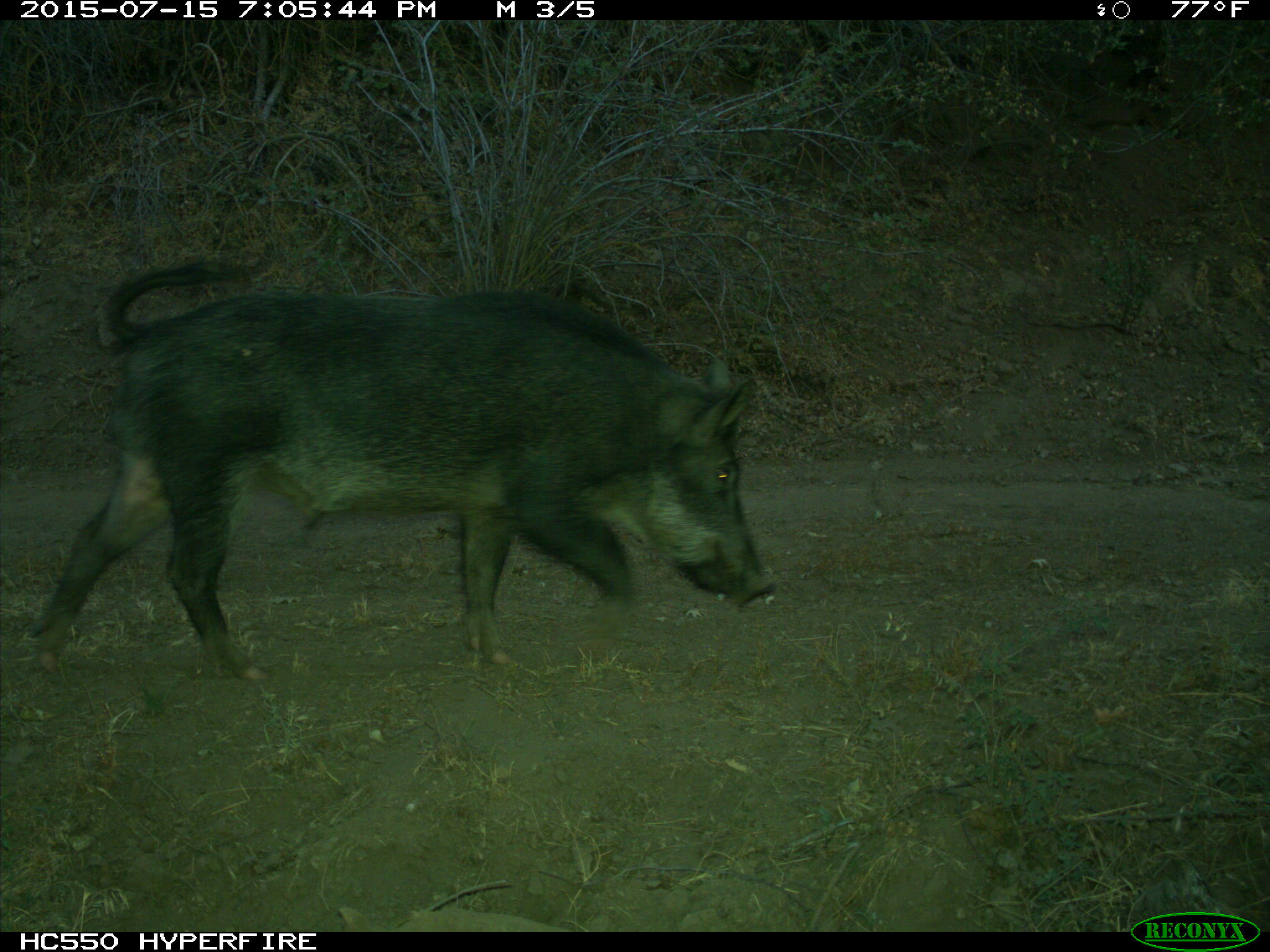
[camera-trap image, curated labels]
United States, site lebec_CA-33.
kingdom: Animalia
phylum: Chordata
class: Mammalia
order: Artiodactyla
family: Suidae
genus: Sus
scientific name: Sus scrofa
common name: wild boar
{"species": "Sus scrofa (wild boar)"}